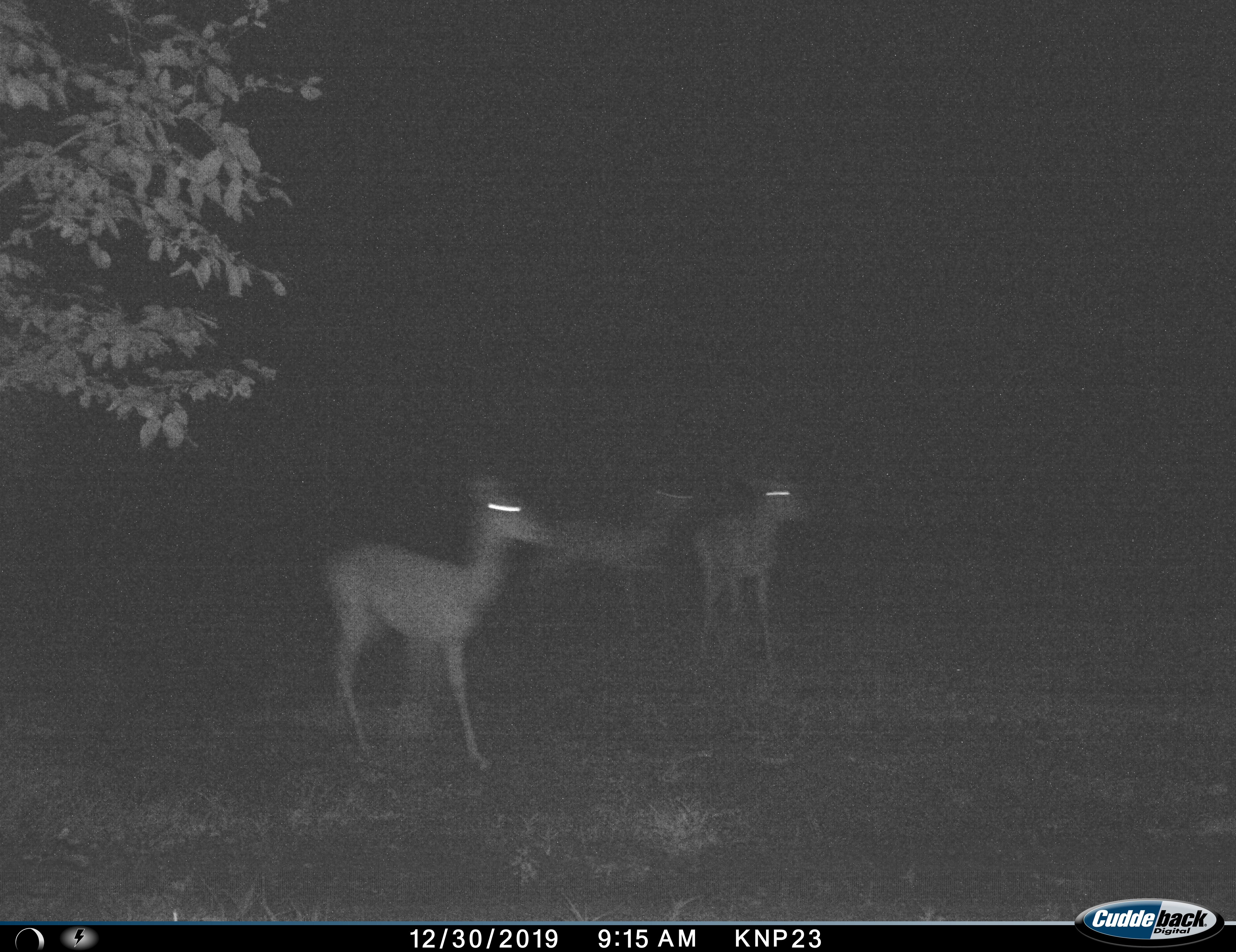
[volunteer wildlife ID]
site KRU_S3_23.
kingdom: Animalia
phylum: Chordata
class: Mammalia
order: Artiodactyla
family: Bovidae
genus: Aepyceros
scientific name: Aepyceros melampus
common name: impala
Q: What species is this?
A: Impala (Aepyceros melampus).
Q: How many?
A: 3.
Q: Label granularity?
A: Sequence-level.